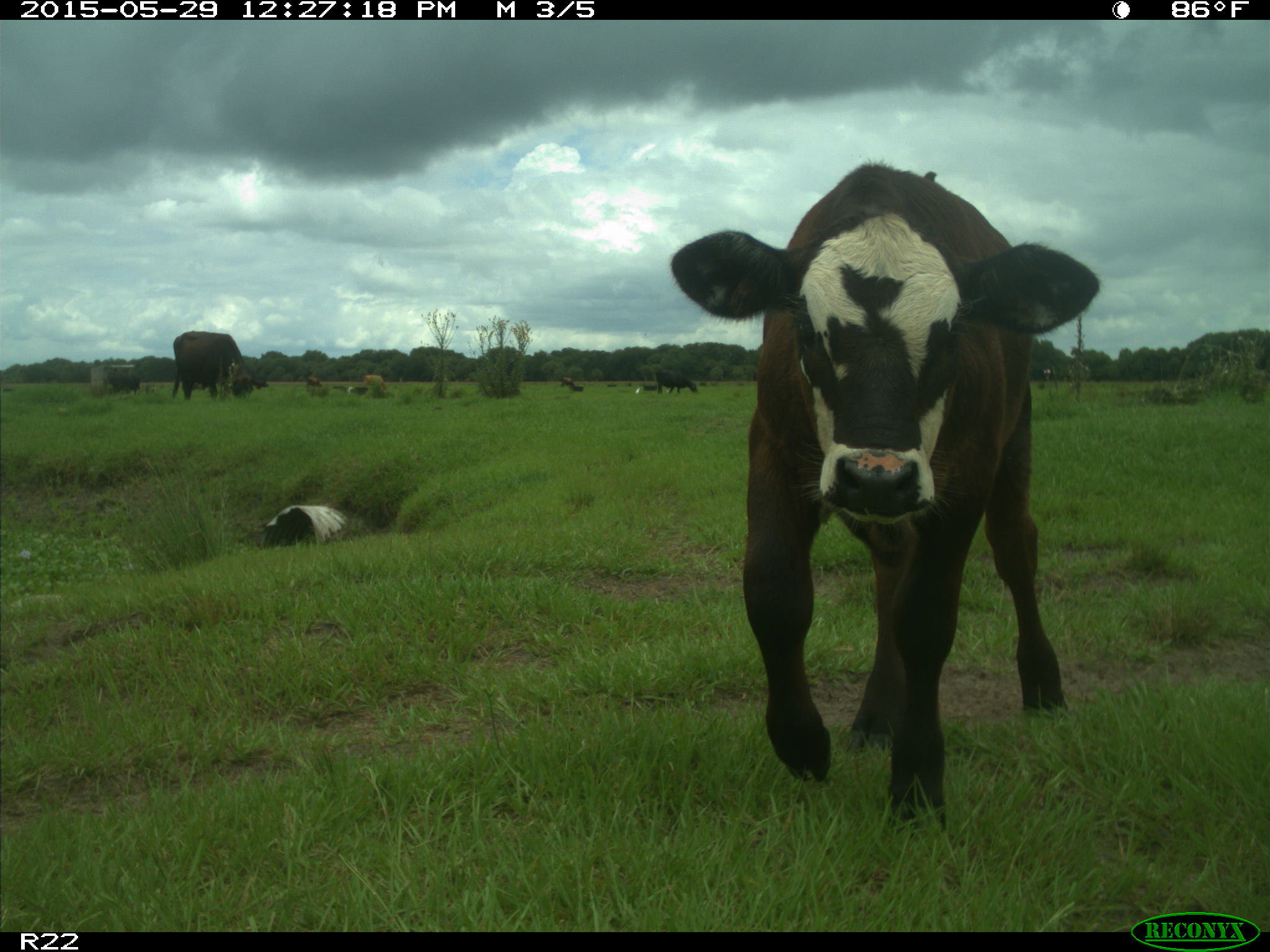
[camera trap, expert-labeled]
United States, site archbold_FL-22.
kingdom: Animalia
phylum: Chordata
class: Mammalia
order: Artiodactyla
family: Bovidae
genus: Bos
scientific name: Bos taurus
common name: domestic cow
Bos taurus (domestic cow).